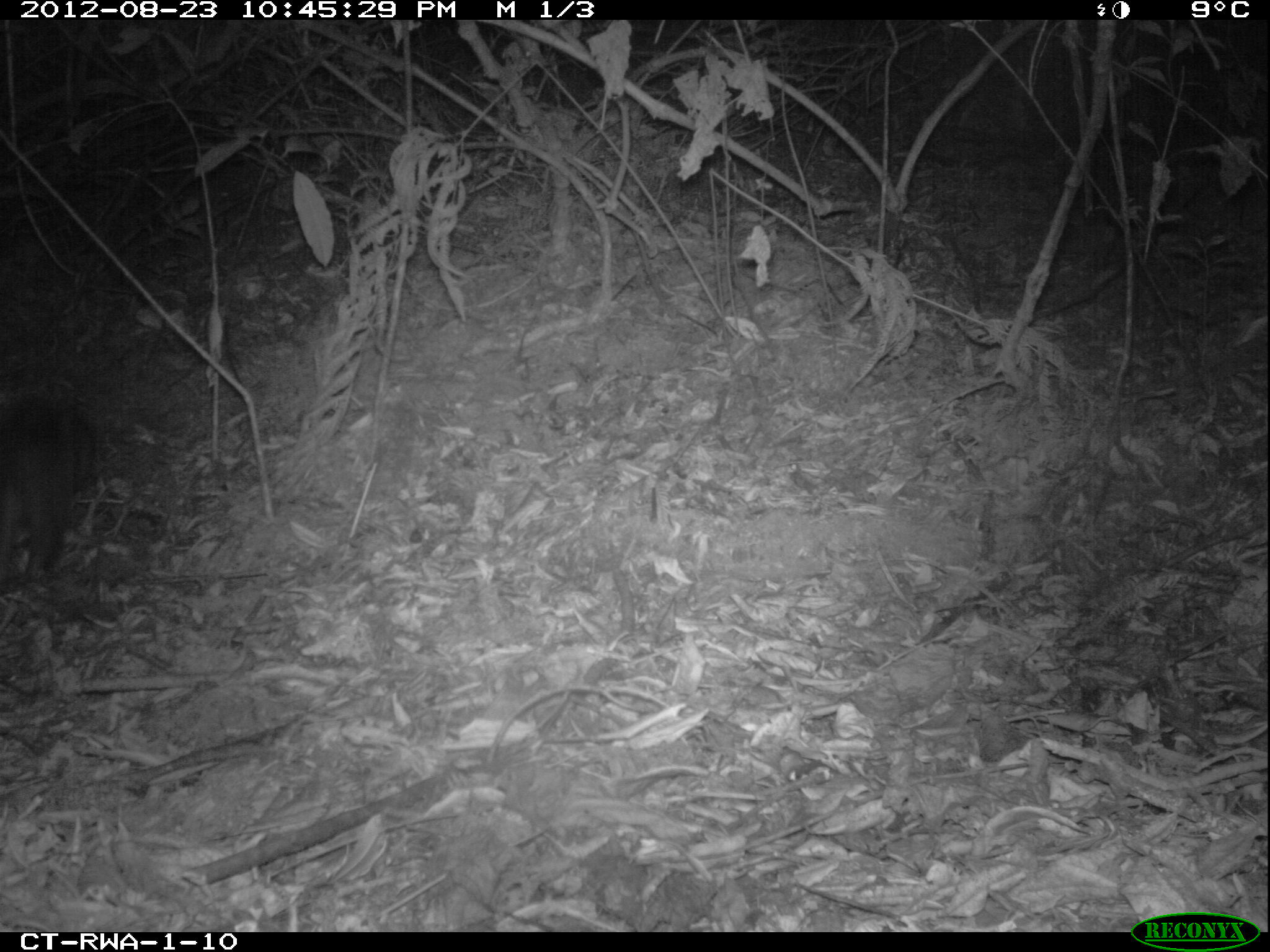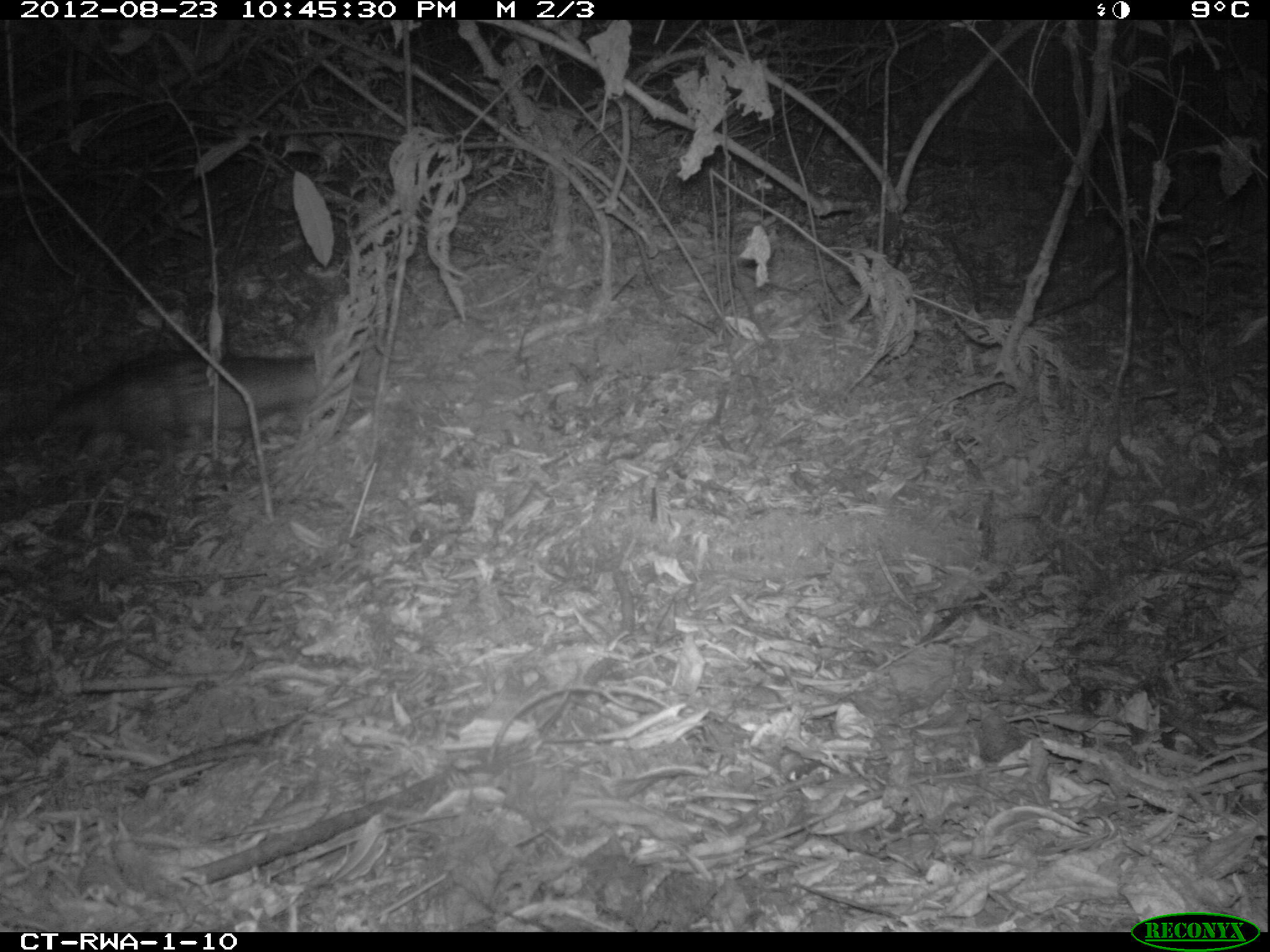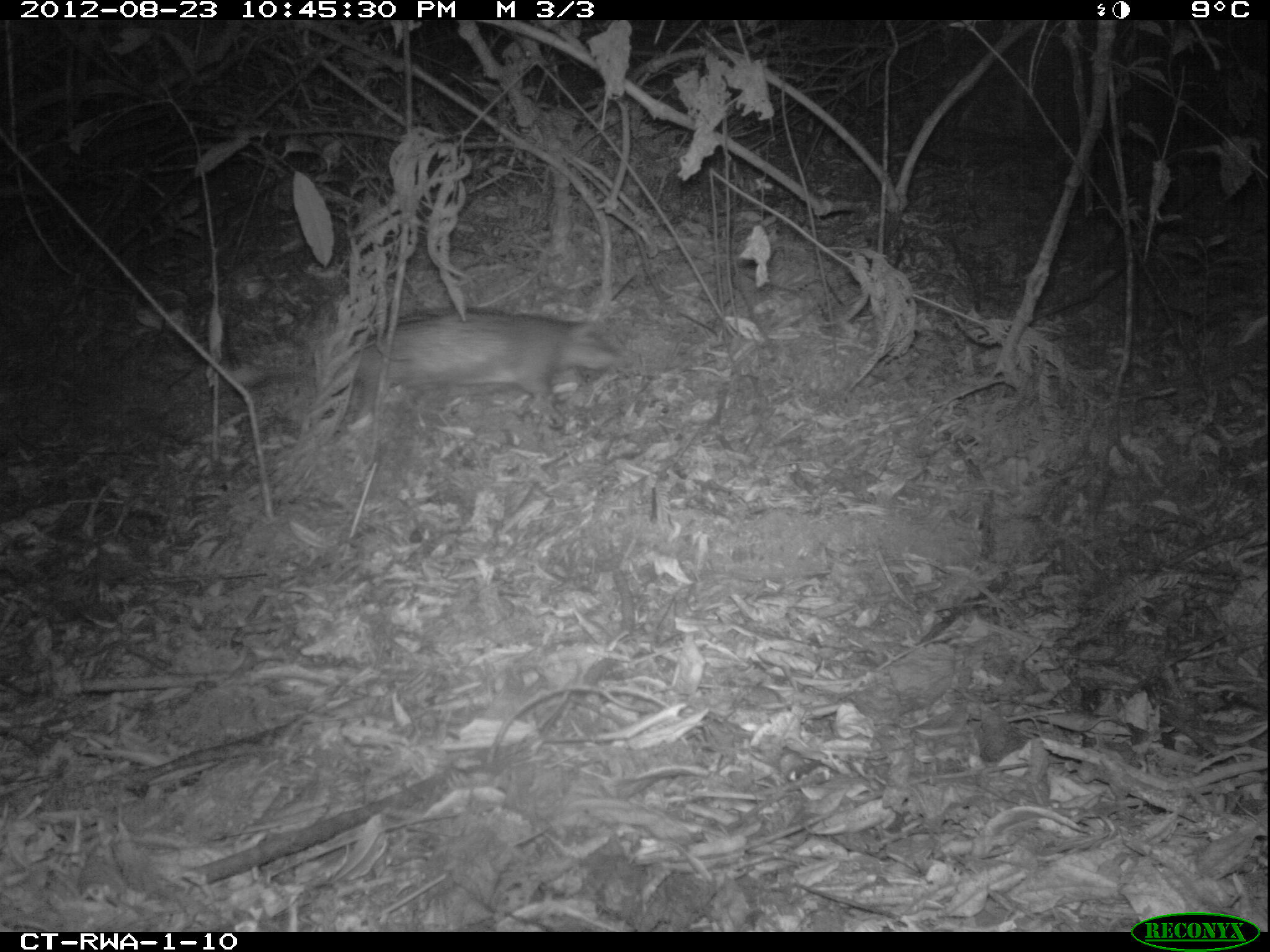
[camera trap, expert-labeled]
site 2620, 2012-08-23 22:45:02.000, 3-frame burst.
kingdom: Animalia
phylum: Chordata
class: Mammalia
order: Rodentia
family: Hystricidae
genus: Atherurus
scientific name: Atherurus africanus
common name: african brush-tailed porcupine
Atherurus africanus (african brush-tailed porcupine), count 1.